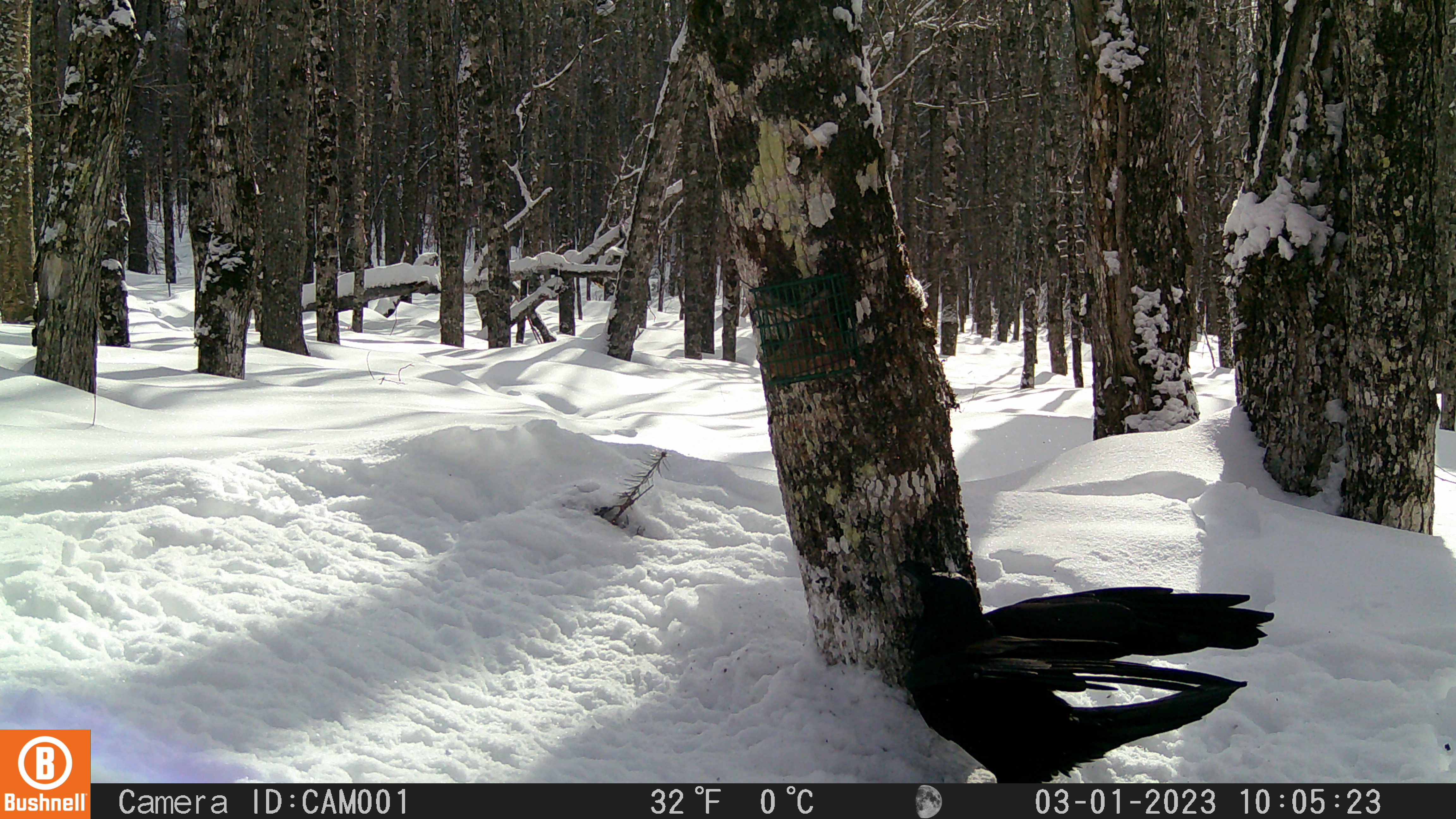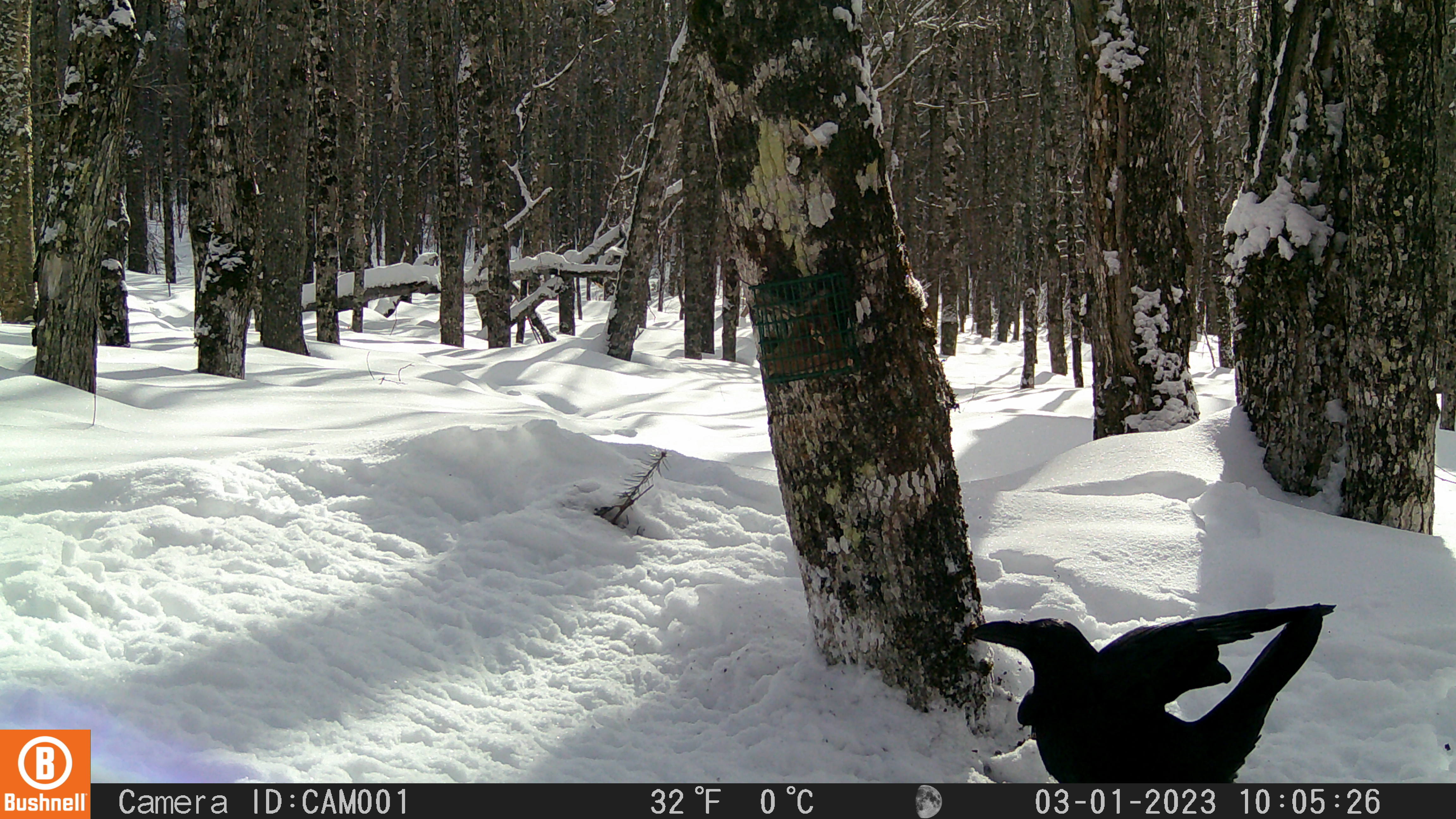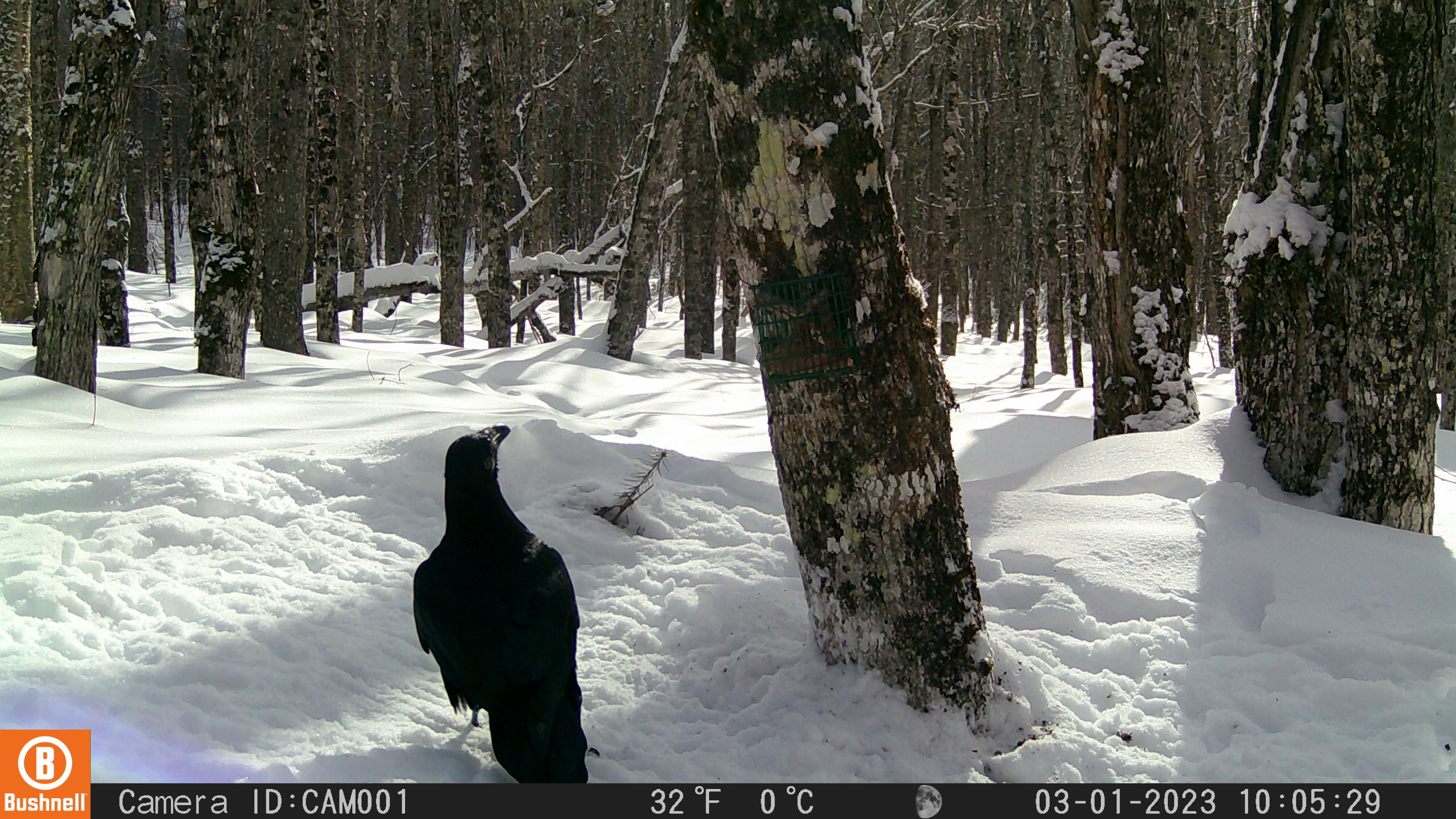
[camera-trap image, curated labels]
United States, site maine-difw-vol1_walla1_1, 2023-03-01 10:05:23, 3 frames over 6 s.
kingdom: Animalia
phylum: Chordata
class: Aves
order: Passeriformes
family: Corvidae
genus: Corvus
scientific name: Corvus corax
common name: common raven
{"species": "common raven (Corvus corax)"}